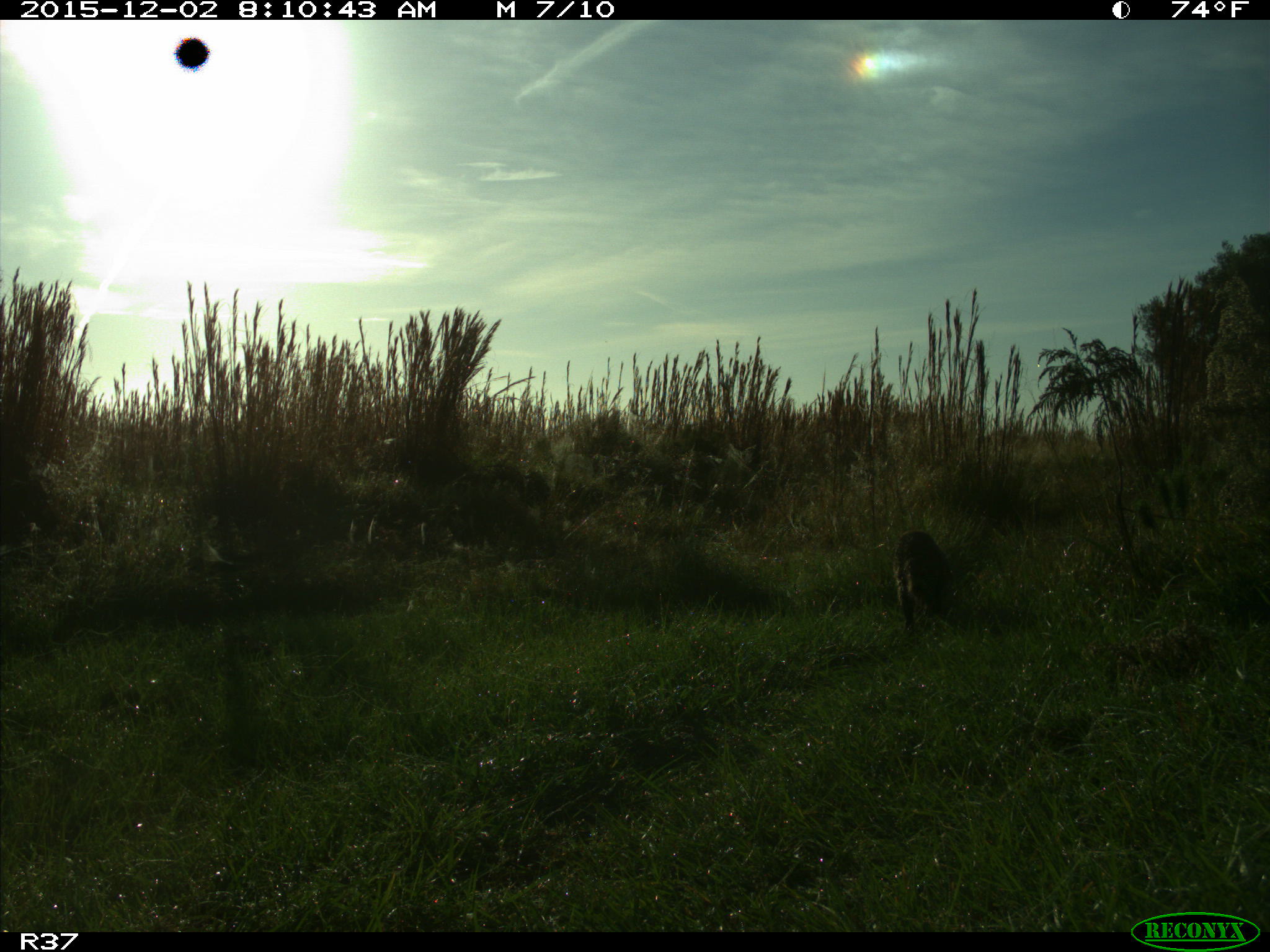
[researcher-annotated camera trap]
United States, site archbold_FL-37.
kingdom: Animalia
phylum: Chordata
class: Mammalia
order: Carnivora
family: Procyonidae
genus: Procyon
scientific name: Procyon lotor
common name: common raccoon